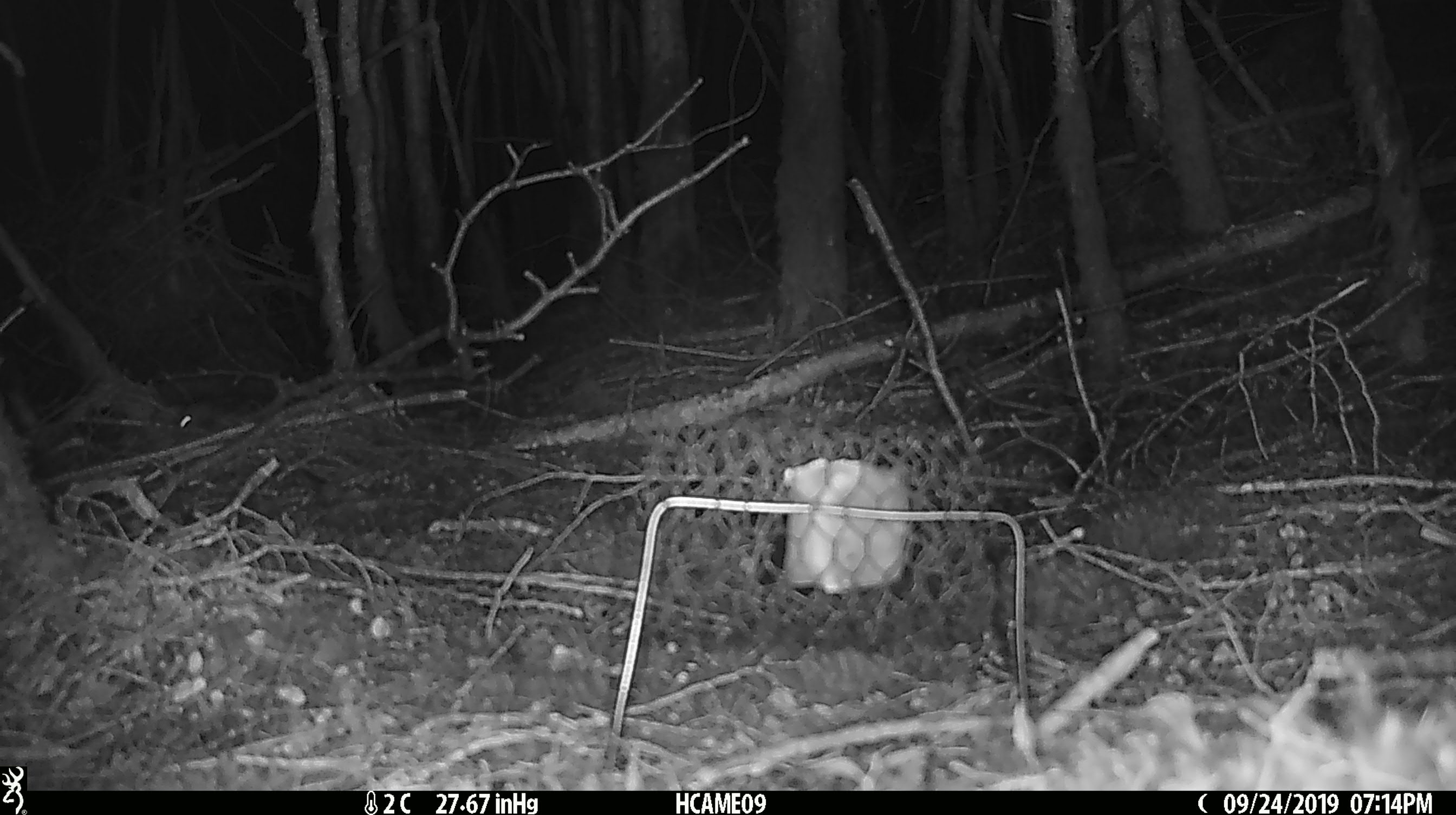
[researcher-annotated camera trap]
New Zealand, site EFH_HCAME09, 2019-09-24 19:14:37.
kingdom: Animalia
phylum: Chordata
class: Mammalia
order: Rodentia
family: Muridae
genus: Mus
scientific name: Mus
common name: mouse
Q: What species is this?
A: Mouse (Mus).